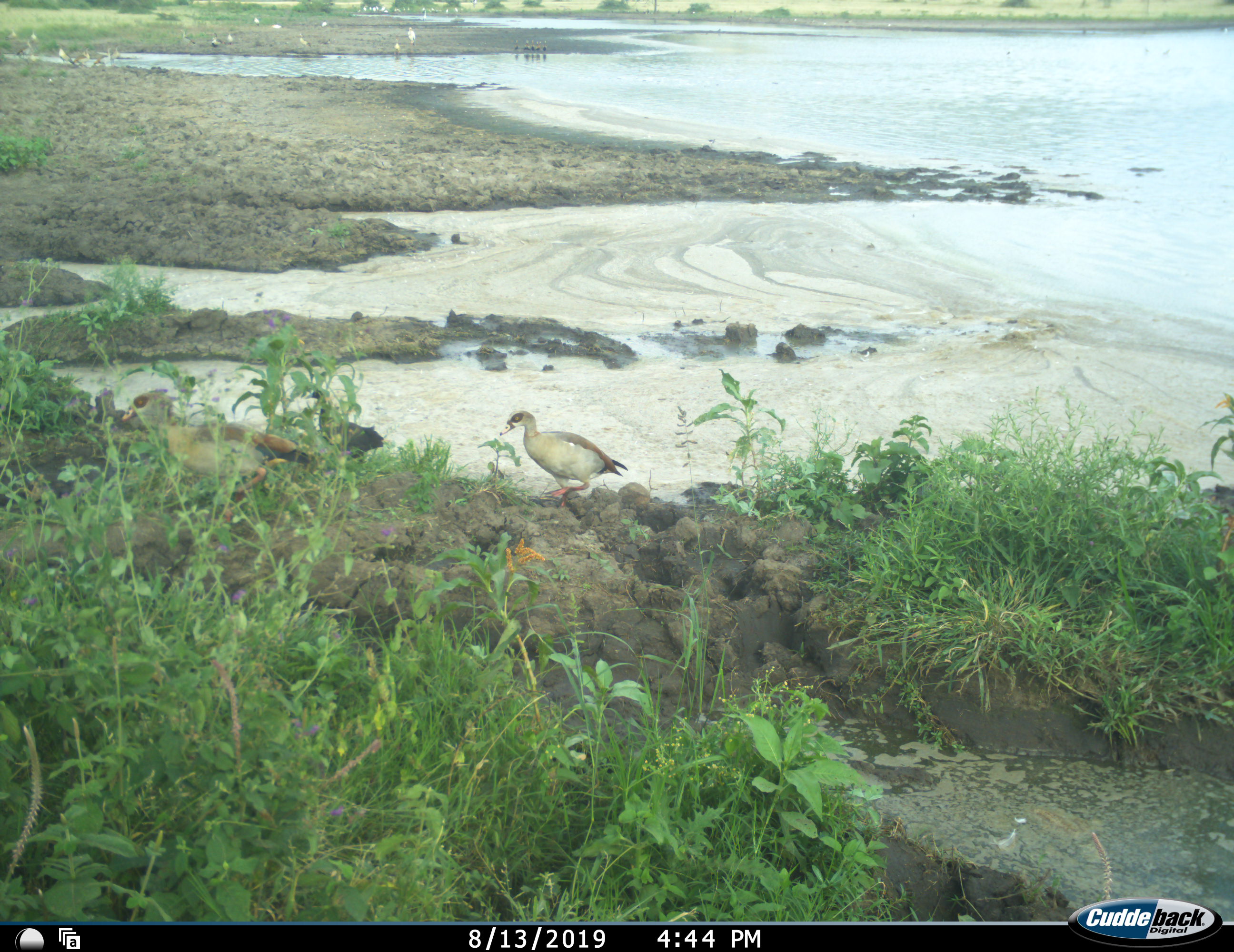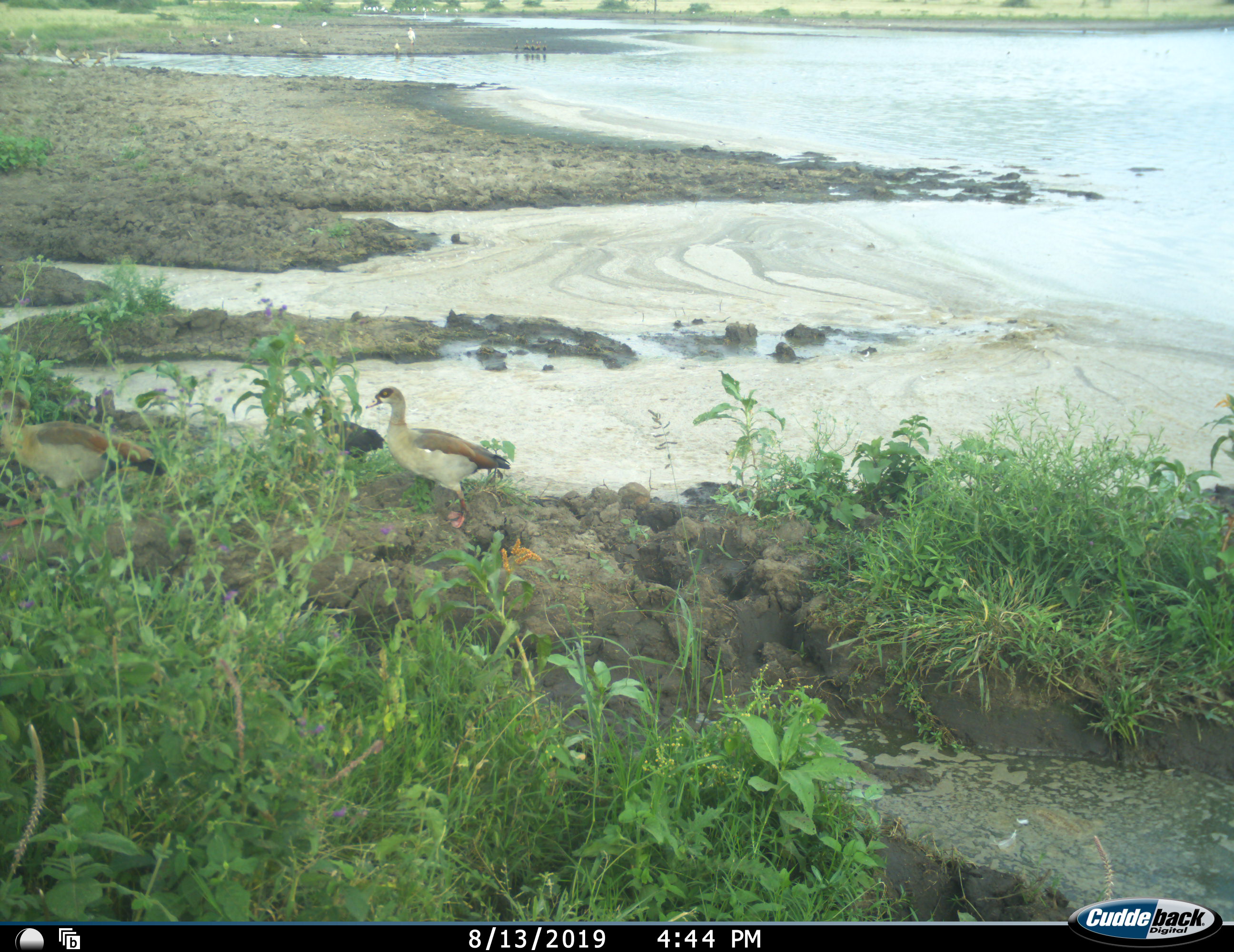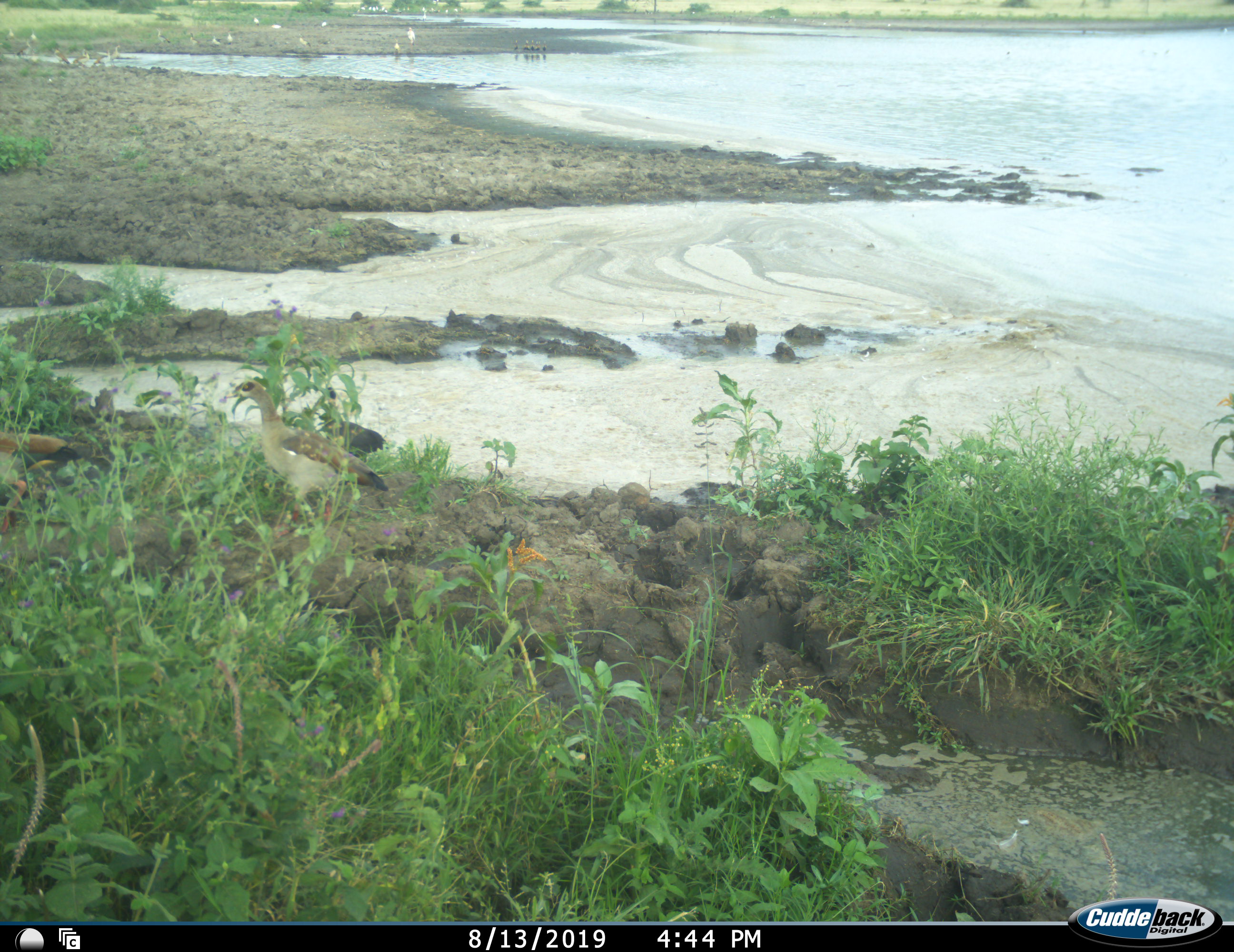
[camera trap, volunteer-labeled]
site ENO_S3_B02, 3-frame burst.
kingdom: Animalia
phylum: Chordata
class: Aves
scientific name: Aves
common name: bird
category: birdother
Birdother (bird) (Aves), count 3. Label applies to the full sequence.